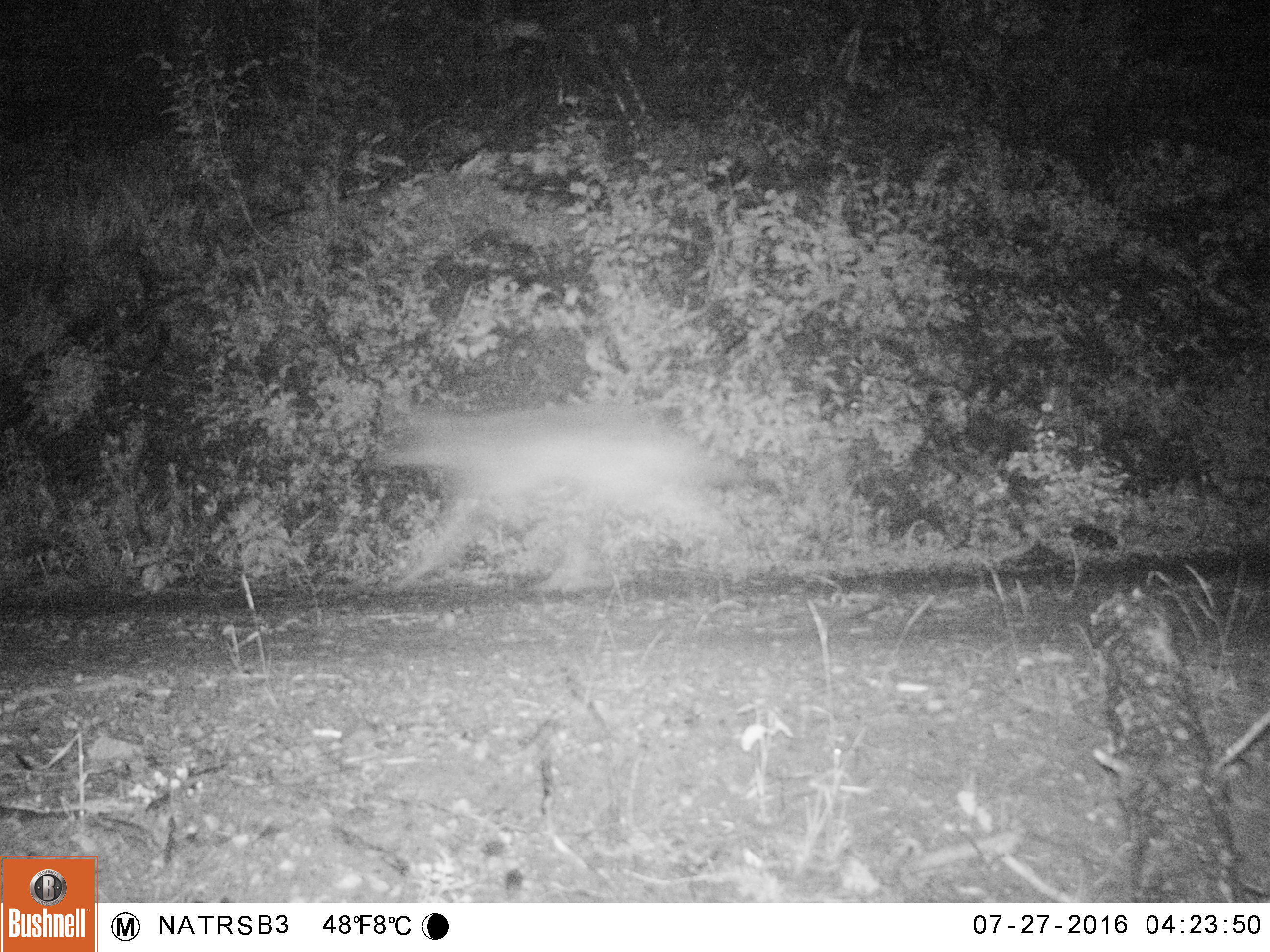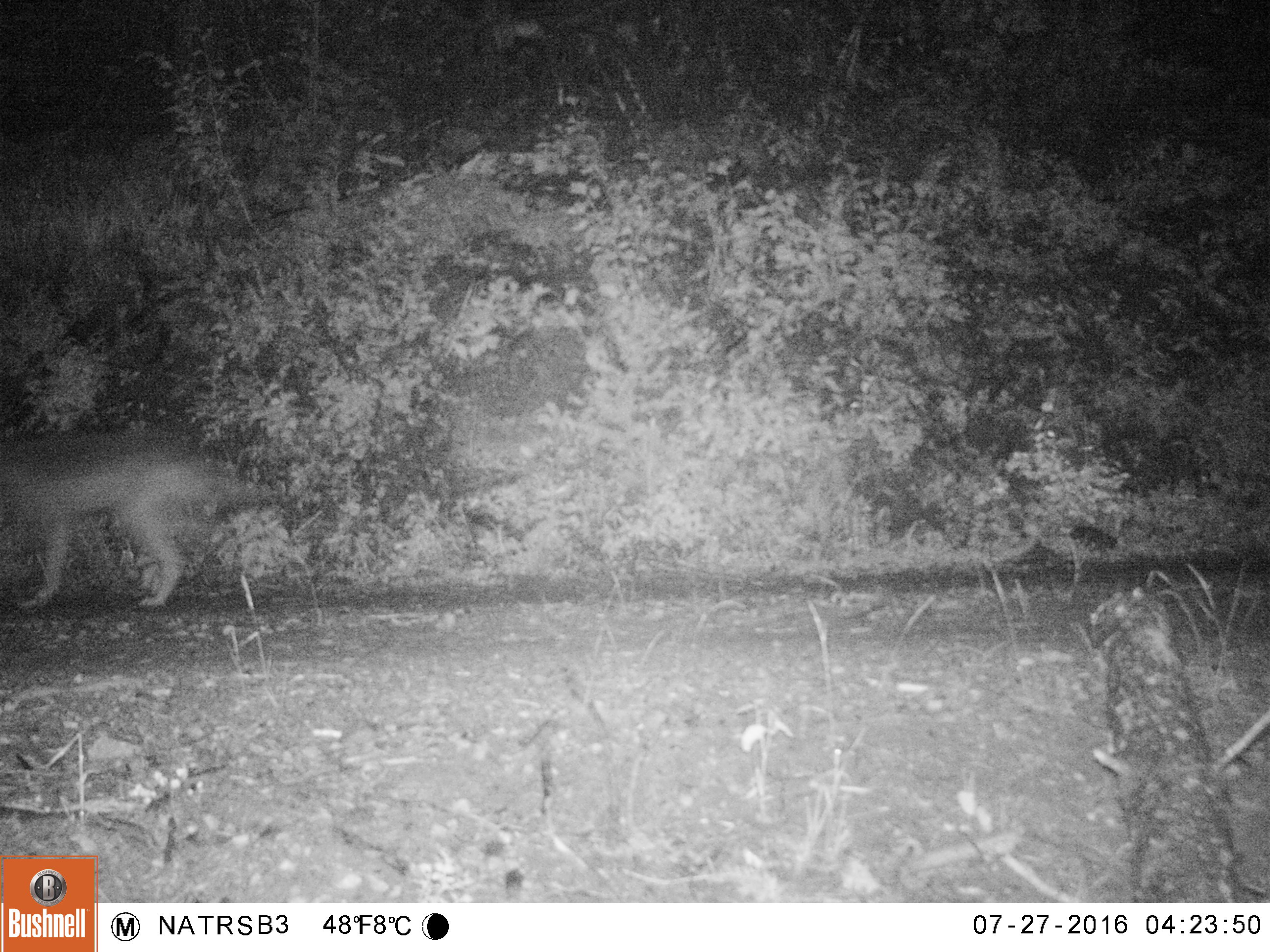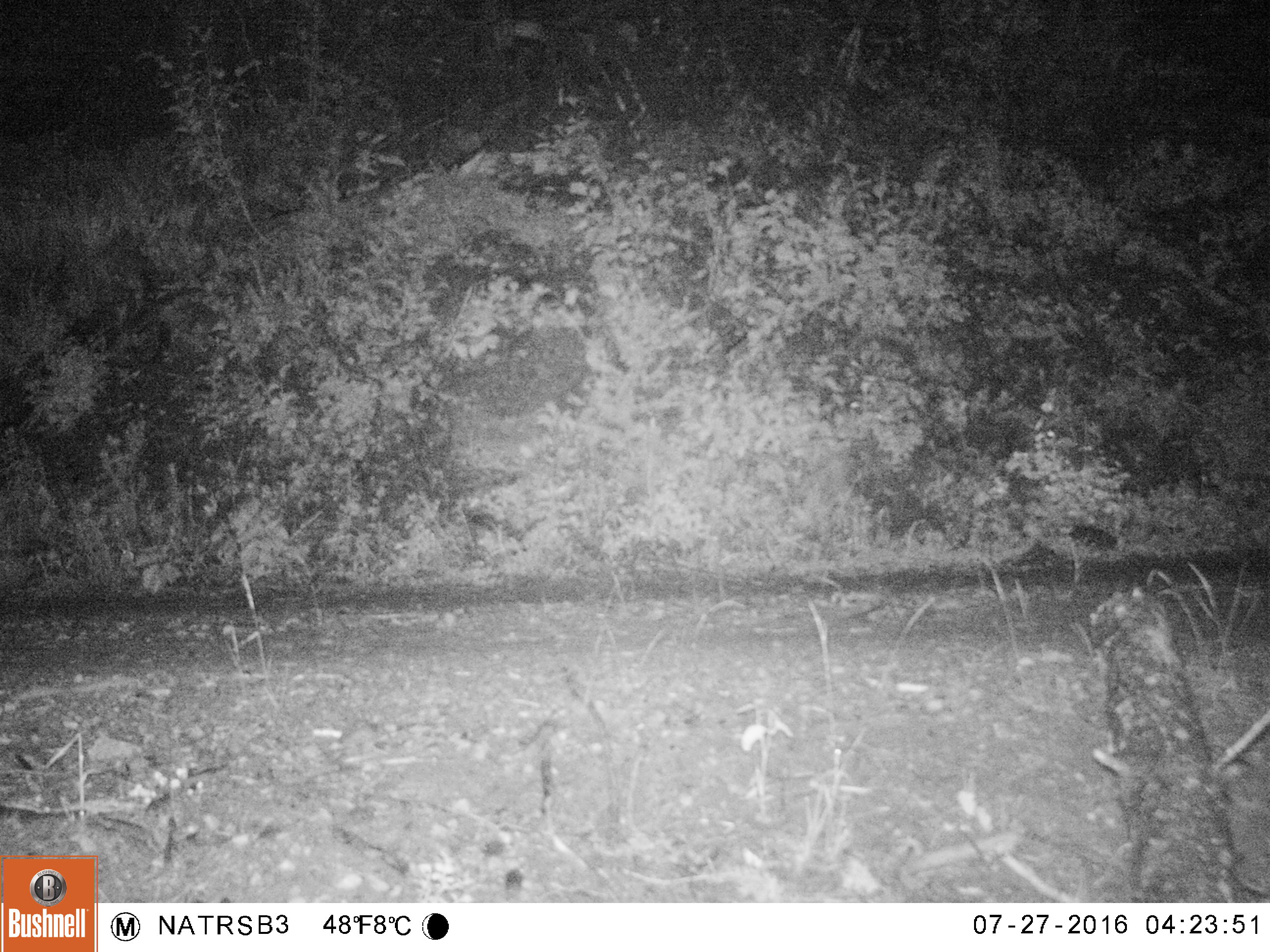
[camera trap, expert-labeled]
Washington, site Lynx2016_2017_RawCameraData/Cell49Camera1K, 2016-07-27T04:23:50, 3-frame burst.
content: unidentified animal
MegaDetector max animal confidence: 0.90